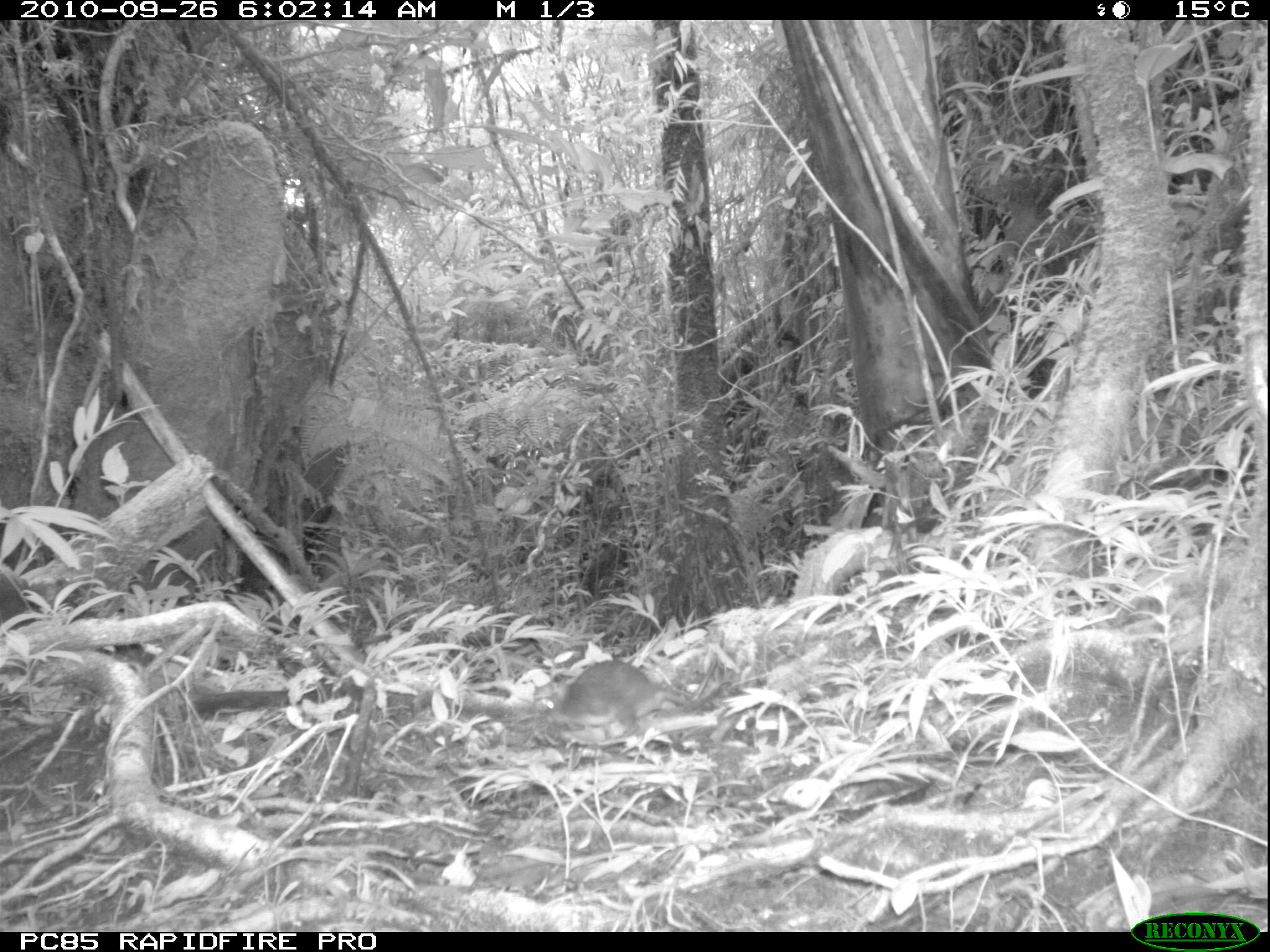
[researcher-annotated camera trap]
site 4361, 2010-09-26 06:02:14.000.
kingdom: Animalia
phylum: Chordata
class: Mammalia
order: Rodentia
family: Muridae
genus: Rattus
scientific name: Rattus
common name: rodent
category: unknown rat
Unknown rat (rodent) (Rattus), count 1.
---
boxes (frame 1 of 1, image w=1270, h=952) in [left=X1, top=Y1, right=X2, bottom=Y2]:
unknown rat: [left=540, top=655, right=718, bottom=740]